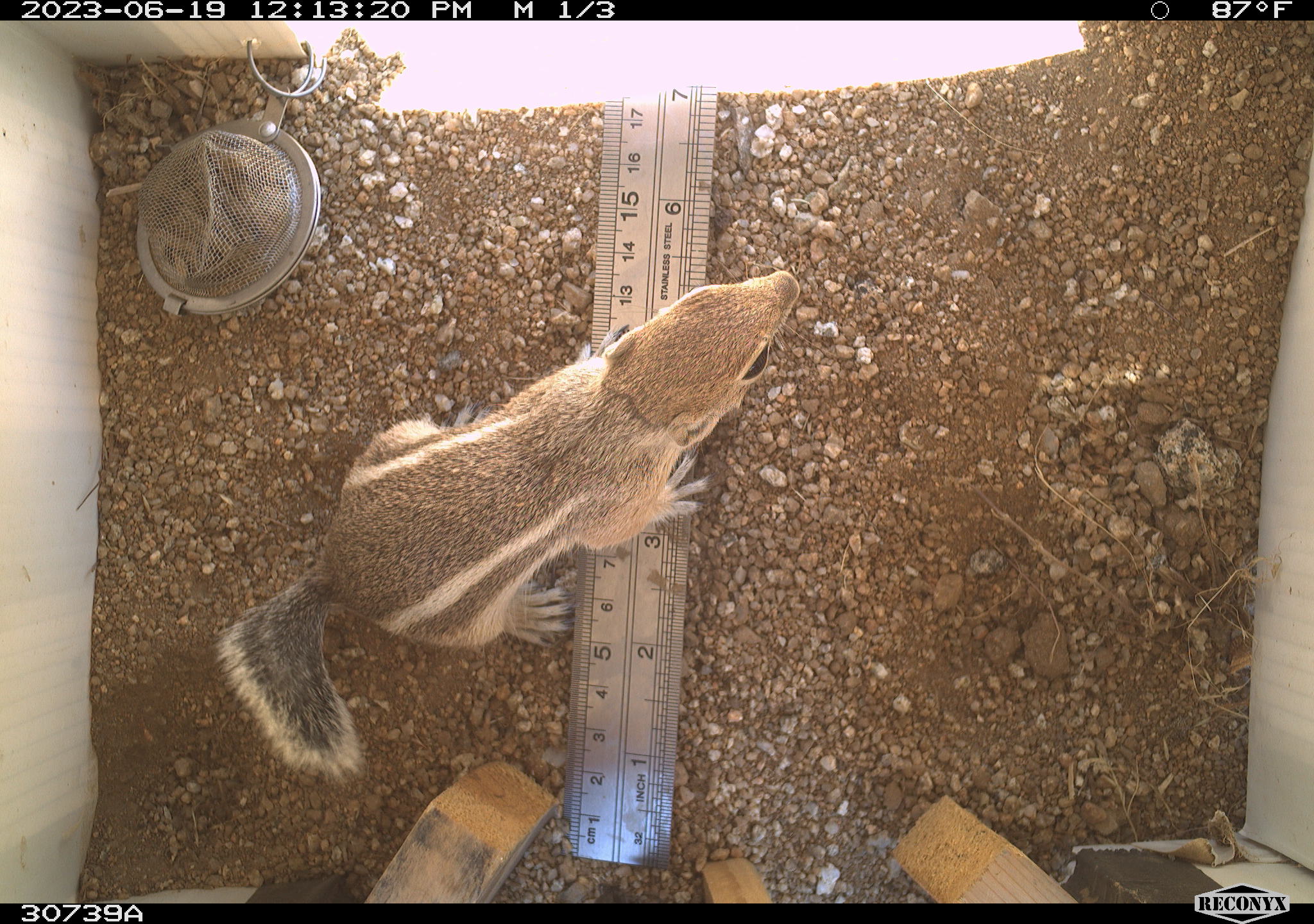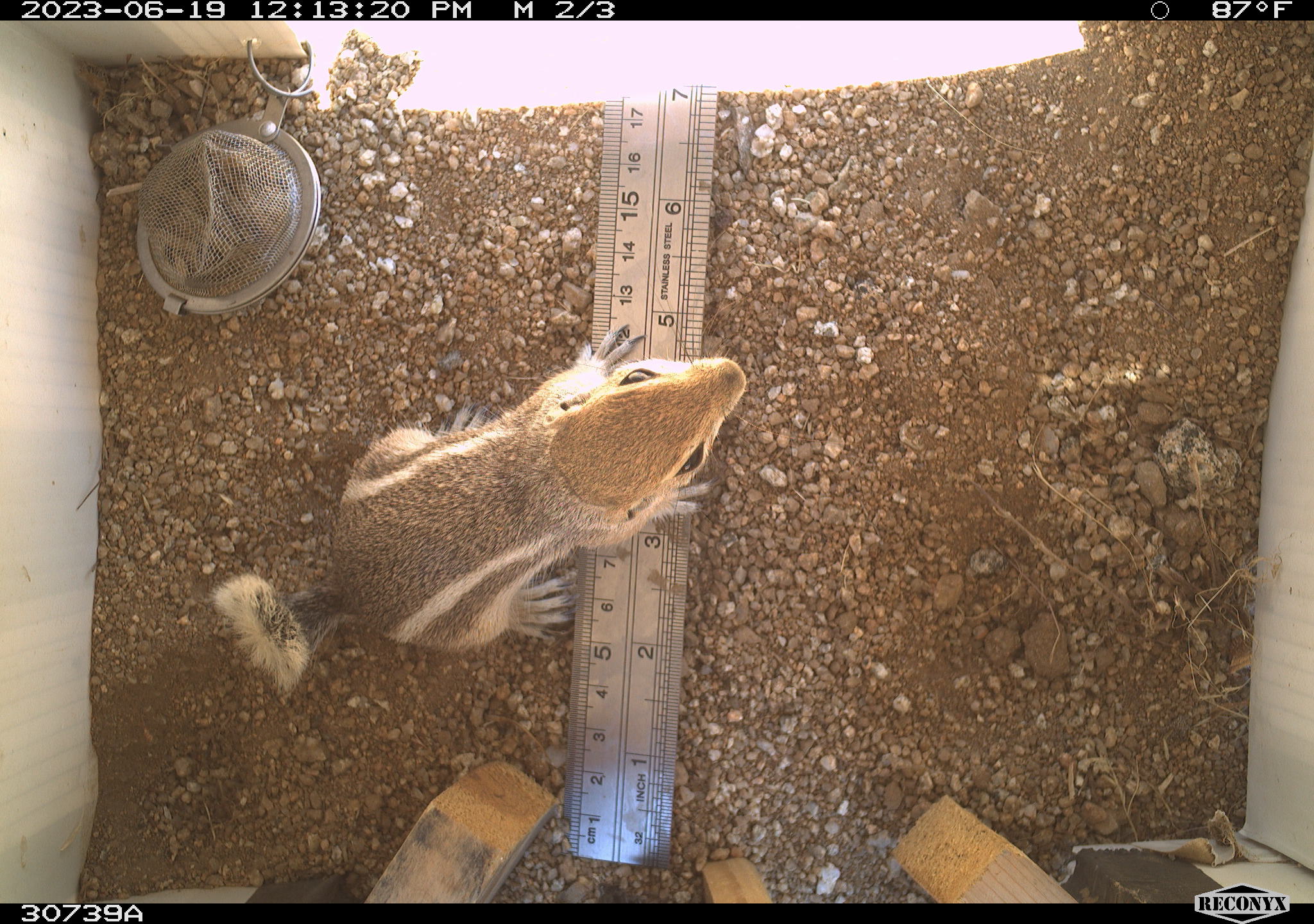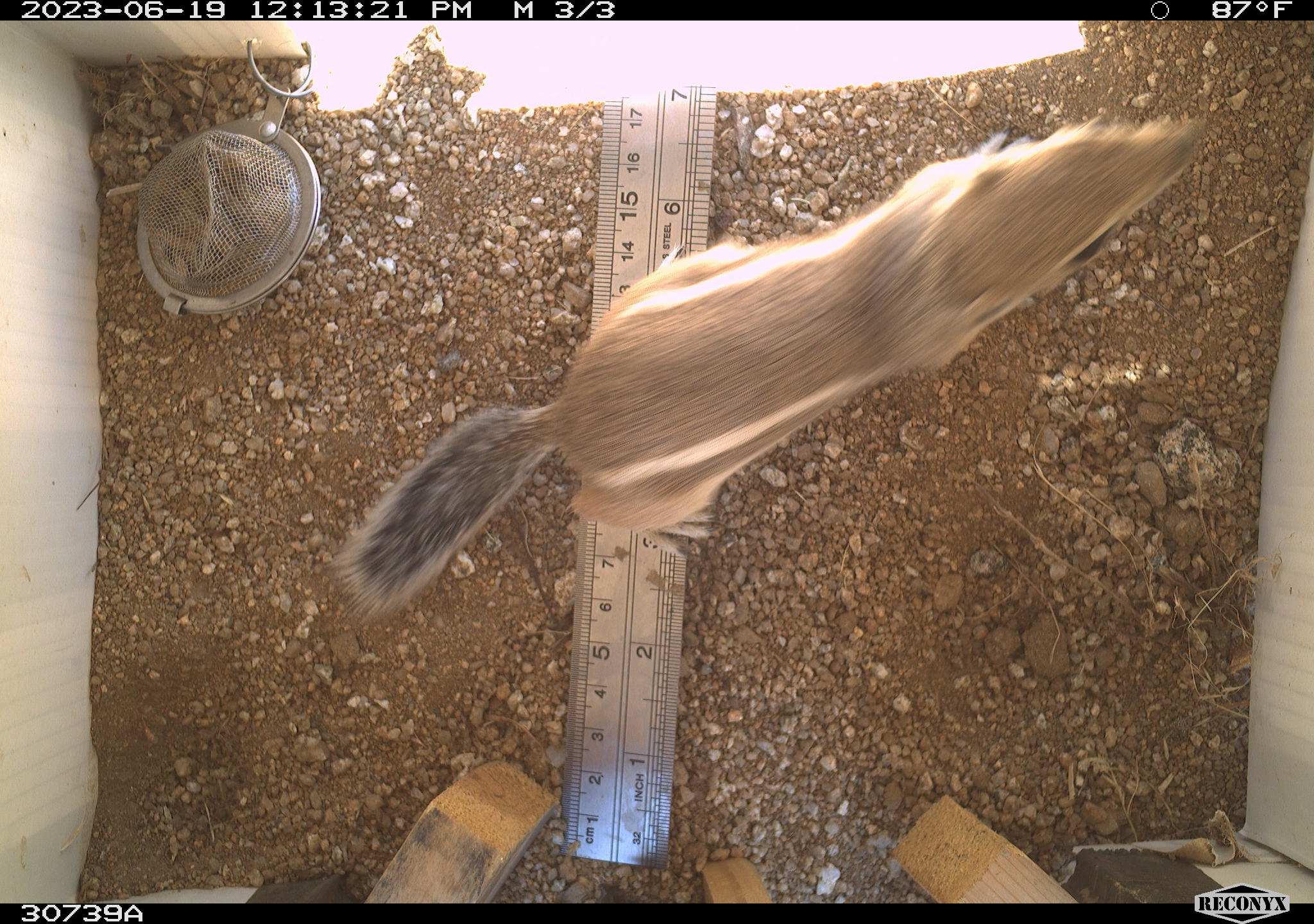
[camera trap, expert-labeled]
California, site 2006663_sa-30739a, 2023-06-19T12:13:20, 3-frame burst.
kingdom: Animalia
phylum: Chordata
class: Mammalia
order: Rodentia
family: Sciuridae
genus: Ammospermophilus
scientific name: Ammospermophilus leucurus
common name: white-tailed antelope squirrel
White-tailed antelope squirrel (Ammospermophilus leucurus).